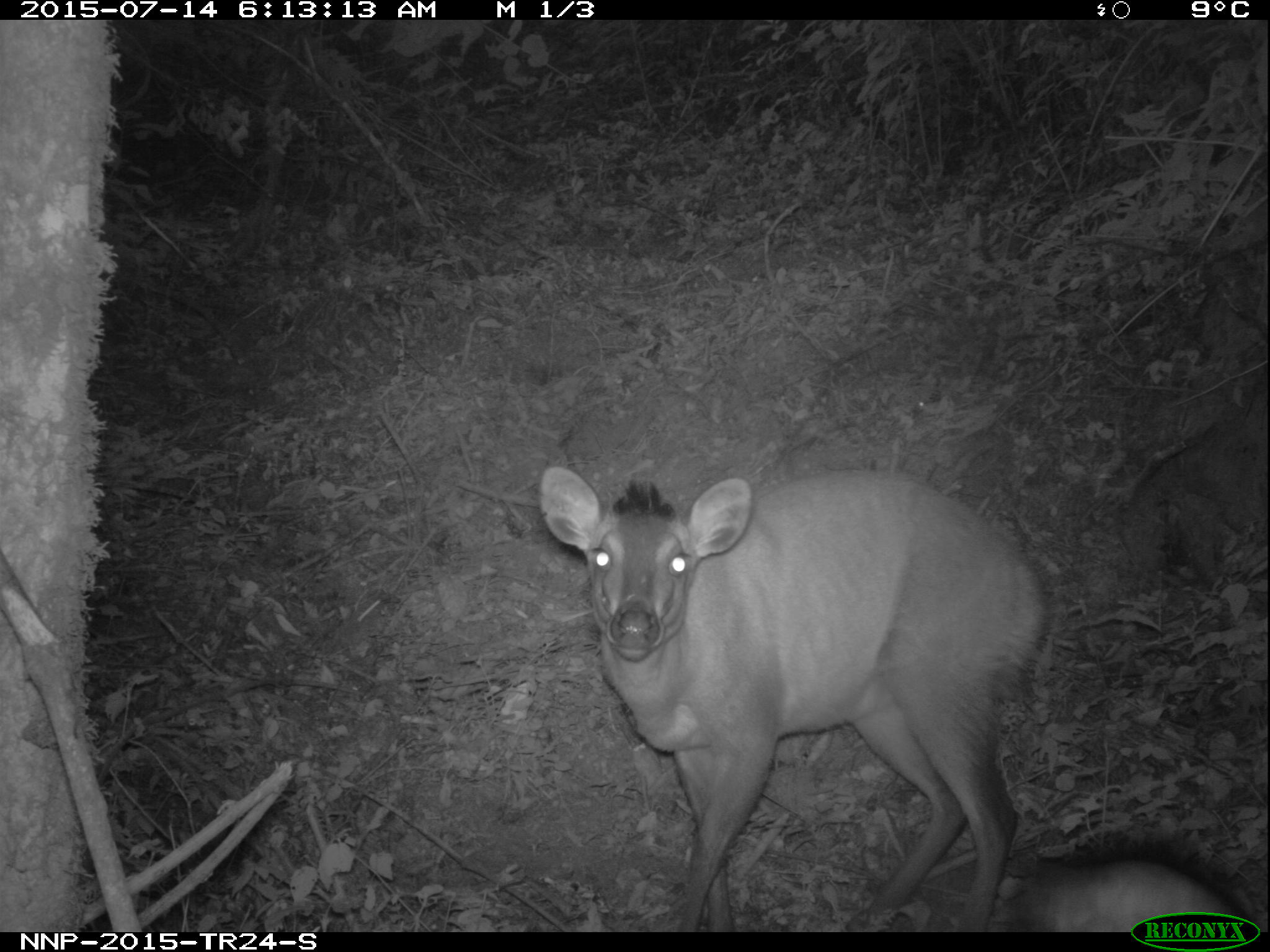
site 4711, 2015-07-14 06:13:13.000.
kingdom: Animalia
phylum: Chordata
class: Mammalia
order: Artiodactyla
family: Bovidae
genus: Cephalophus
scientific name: Cephalophus nigrifrons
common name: black-fronted duiker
Cephalophus nigrifrons (black-fronted duiker), count 1.